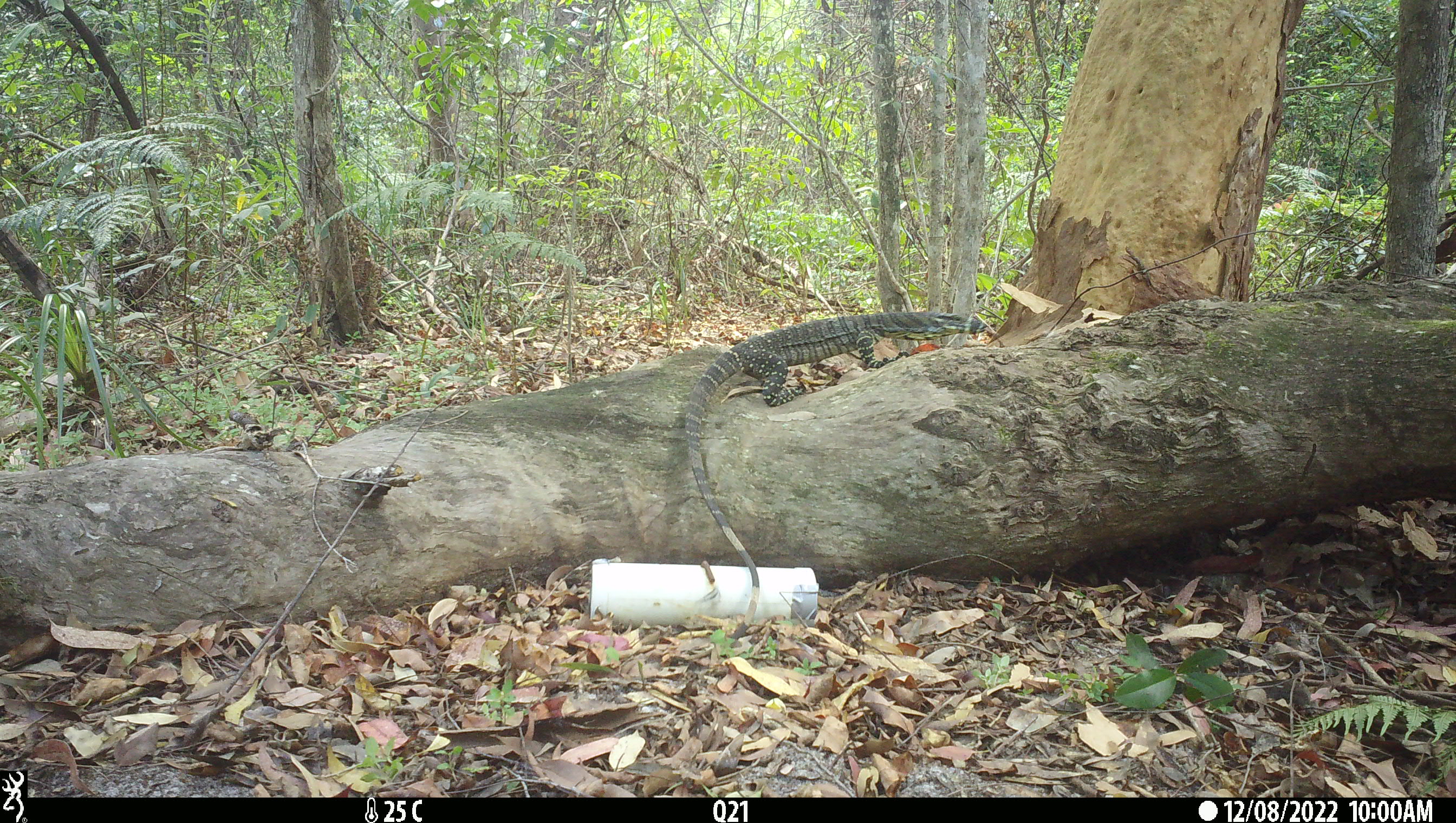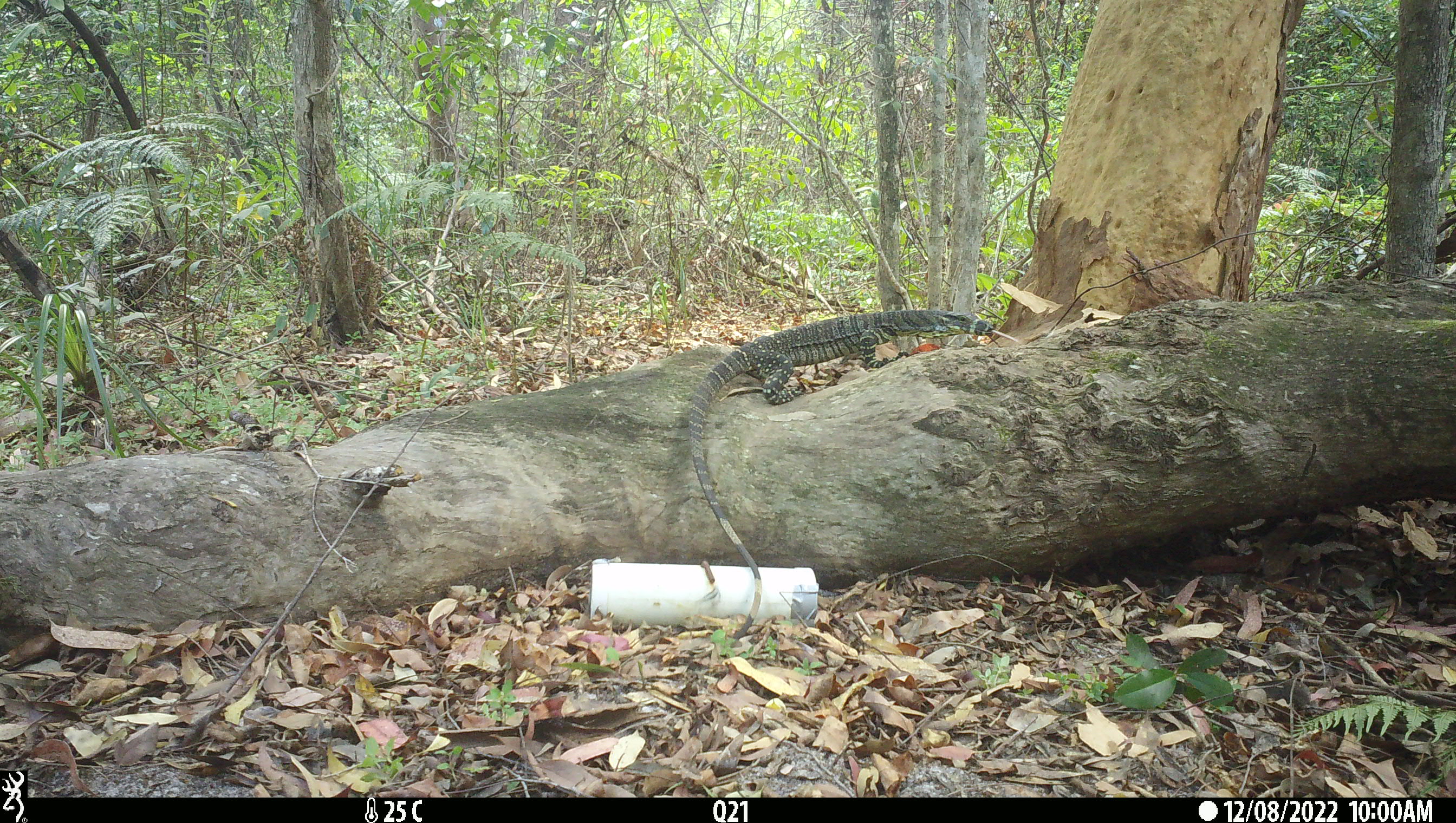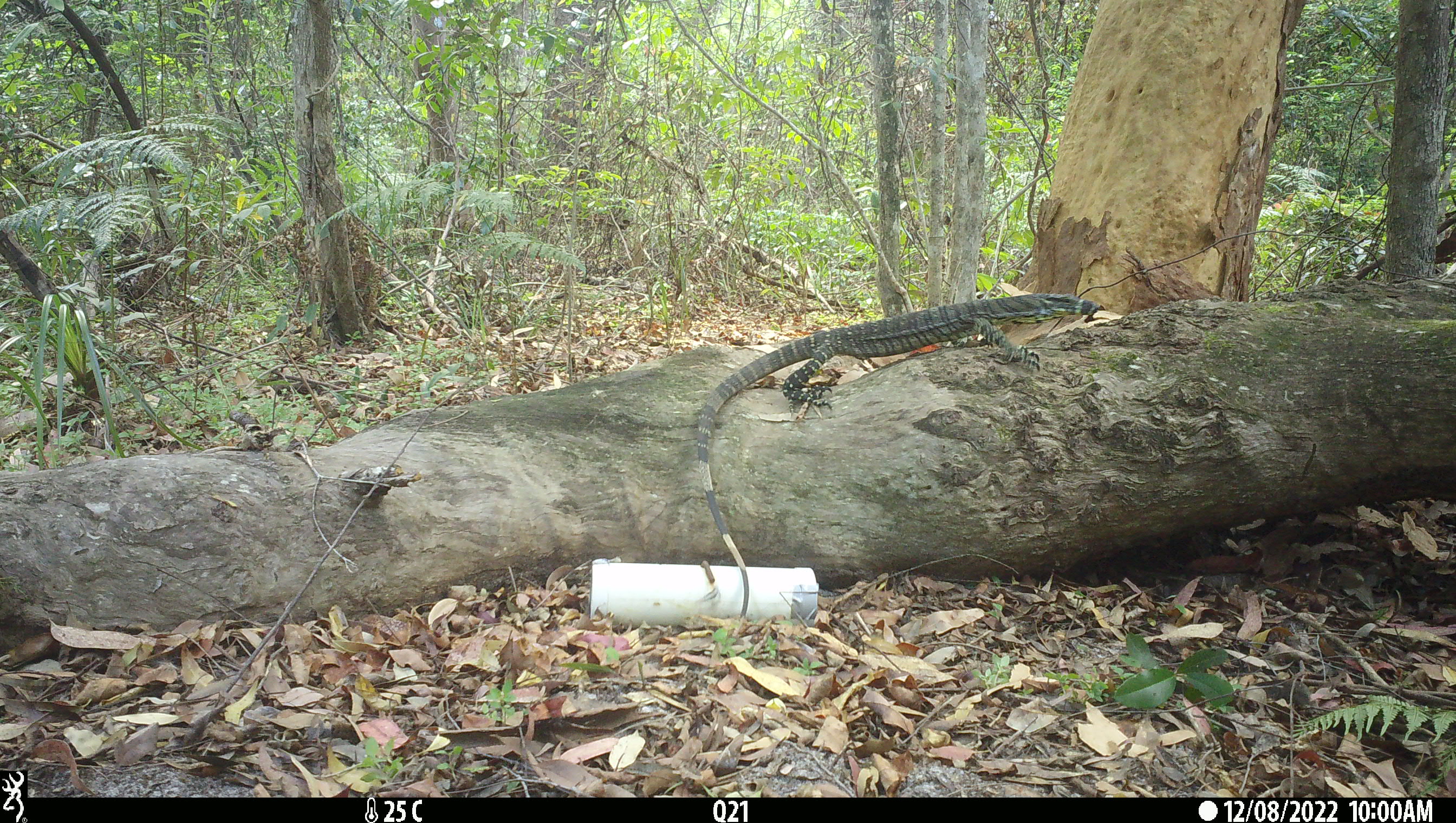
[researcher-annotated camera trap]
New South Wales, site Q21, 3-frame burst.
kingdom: Animalia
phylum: Chordata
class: Reptilia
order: Squamata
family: Varanidae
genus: Varanus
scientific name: Varanus varius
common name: lace monitor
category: goanna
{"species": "goanna (lace monitor) (Varanus varius)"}